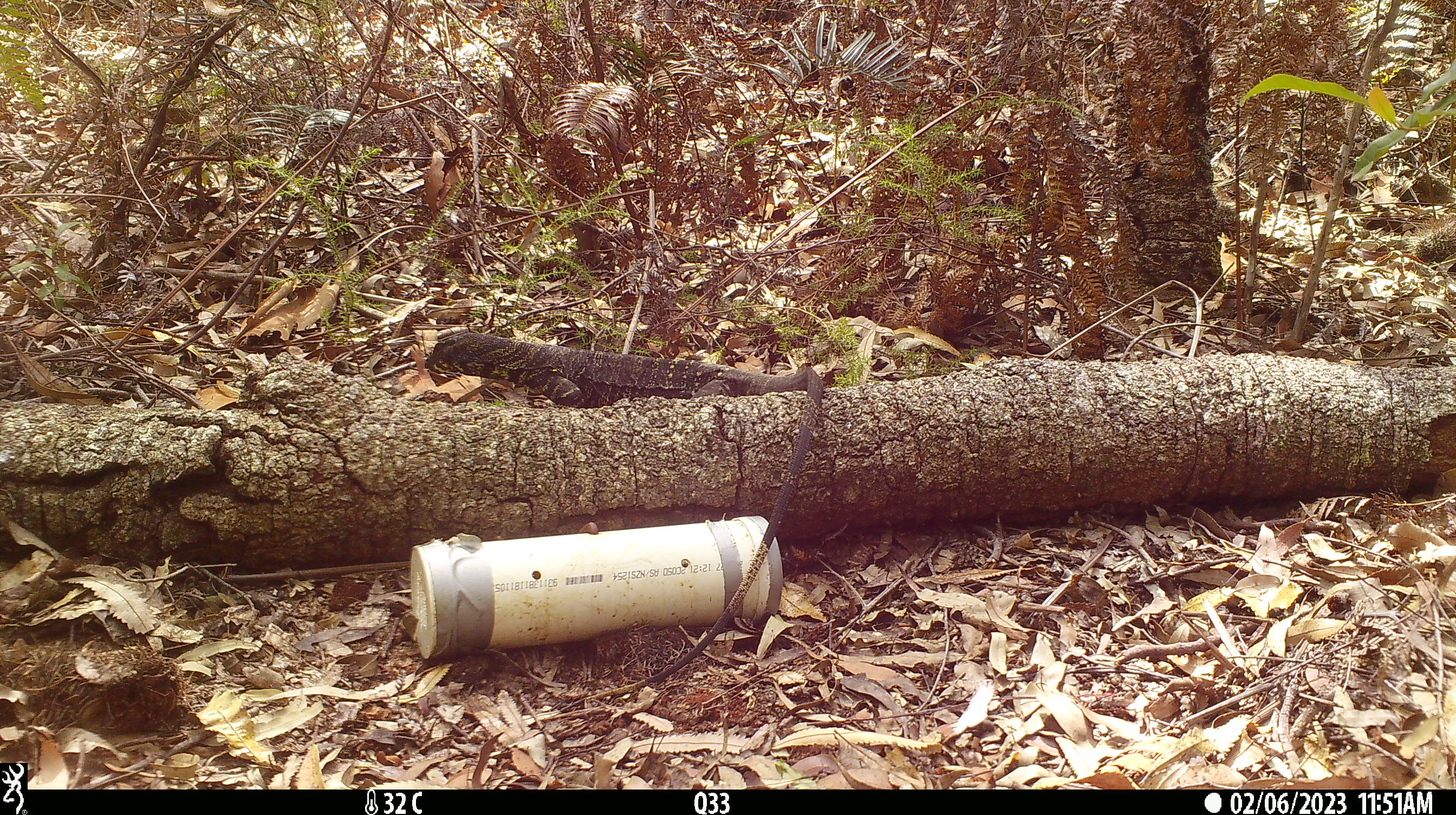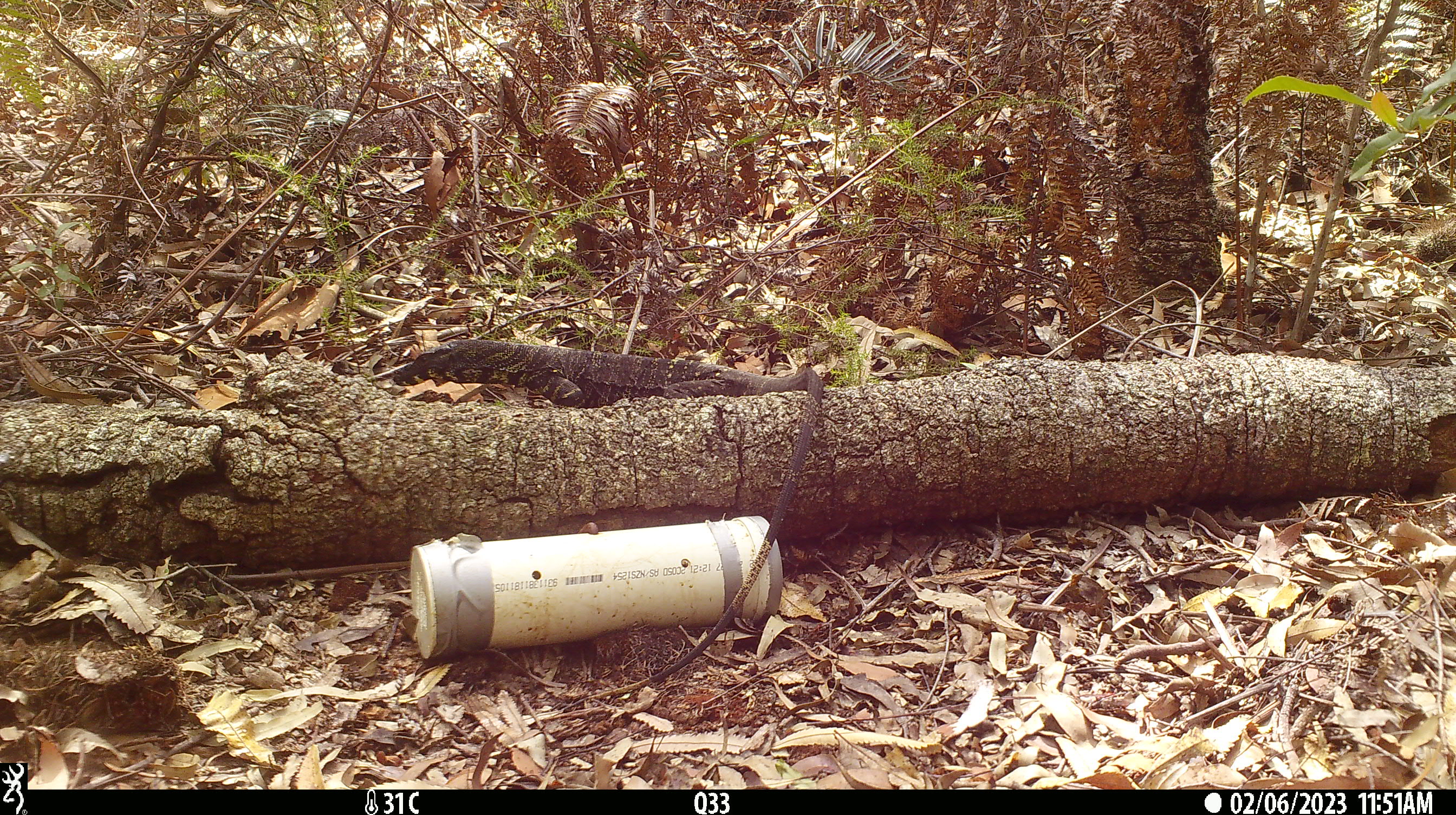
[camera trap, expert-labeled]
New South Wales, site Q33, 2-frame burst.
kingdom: Animalia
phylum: Chordata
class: Reptilia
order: Squamata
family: Varanidae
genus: Varanus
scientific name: Varanus varius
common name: lace monitor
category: goanna